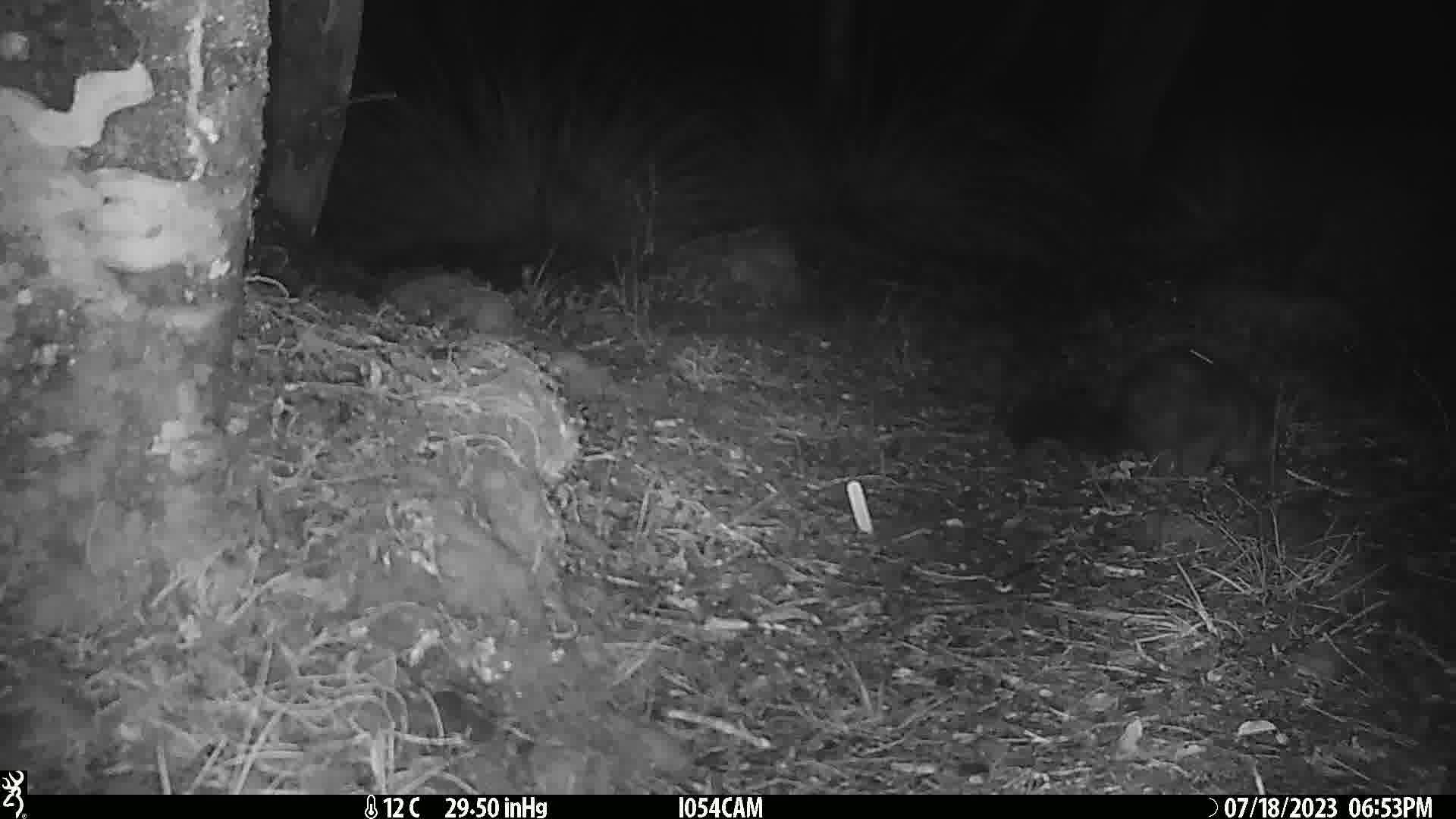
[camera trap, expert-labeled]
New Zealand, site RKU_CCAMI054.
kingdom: Animalia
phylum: Chordata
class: Mammalia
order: Diprotodontia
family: Phalangeridae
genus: Trichosurus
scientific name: Trichosurus vulpecula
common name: common brushtail possum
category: possum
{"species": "possum (common brushtail possum) (Trichosurus vulpecula)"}